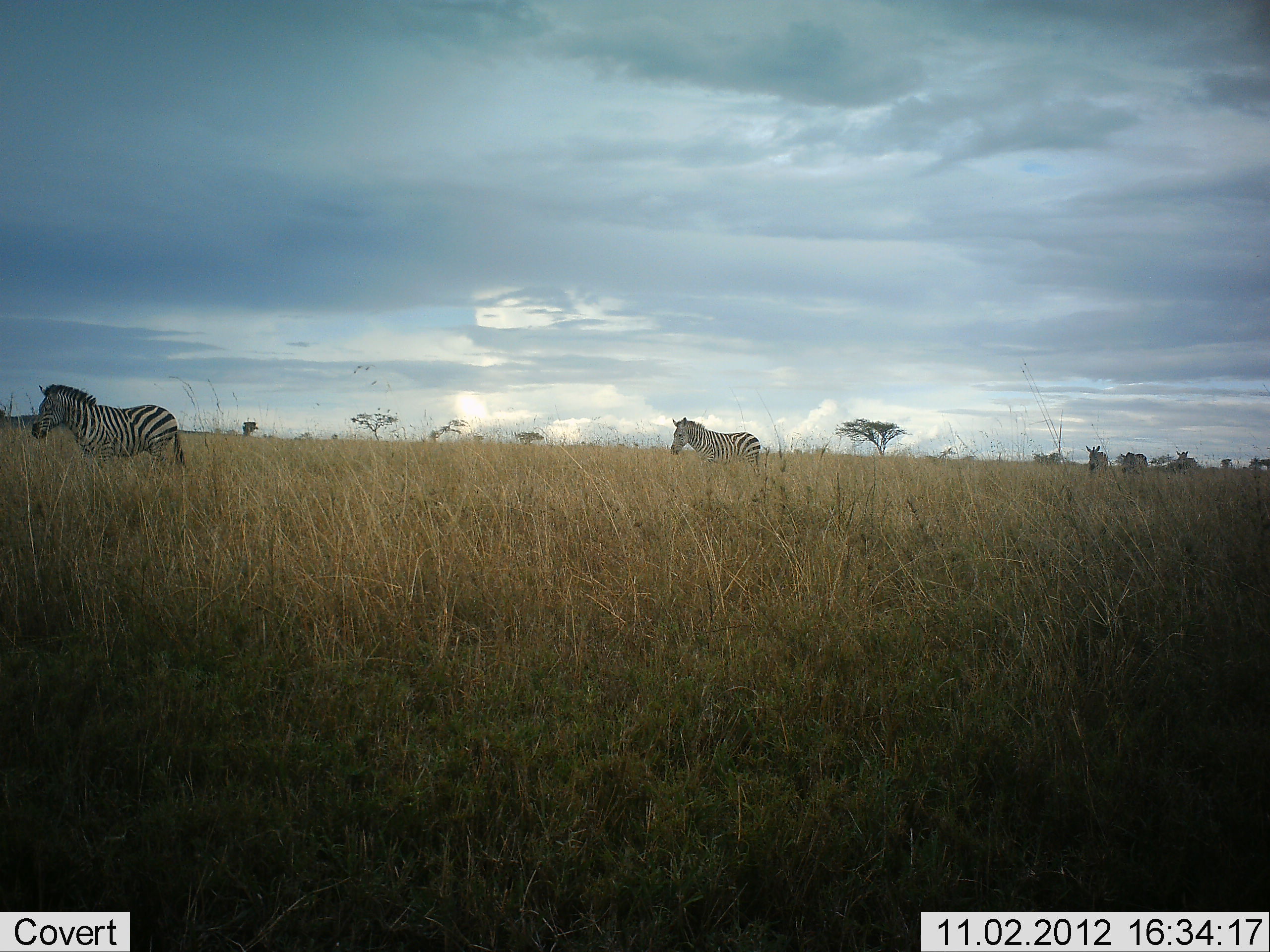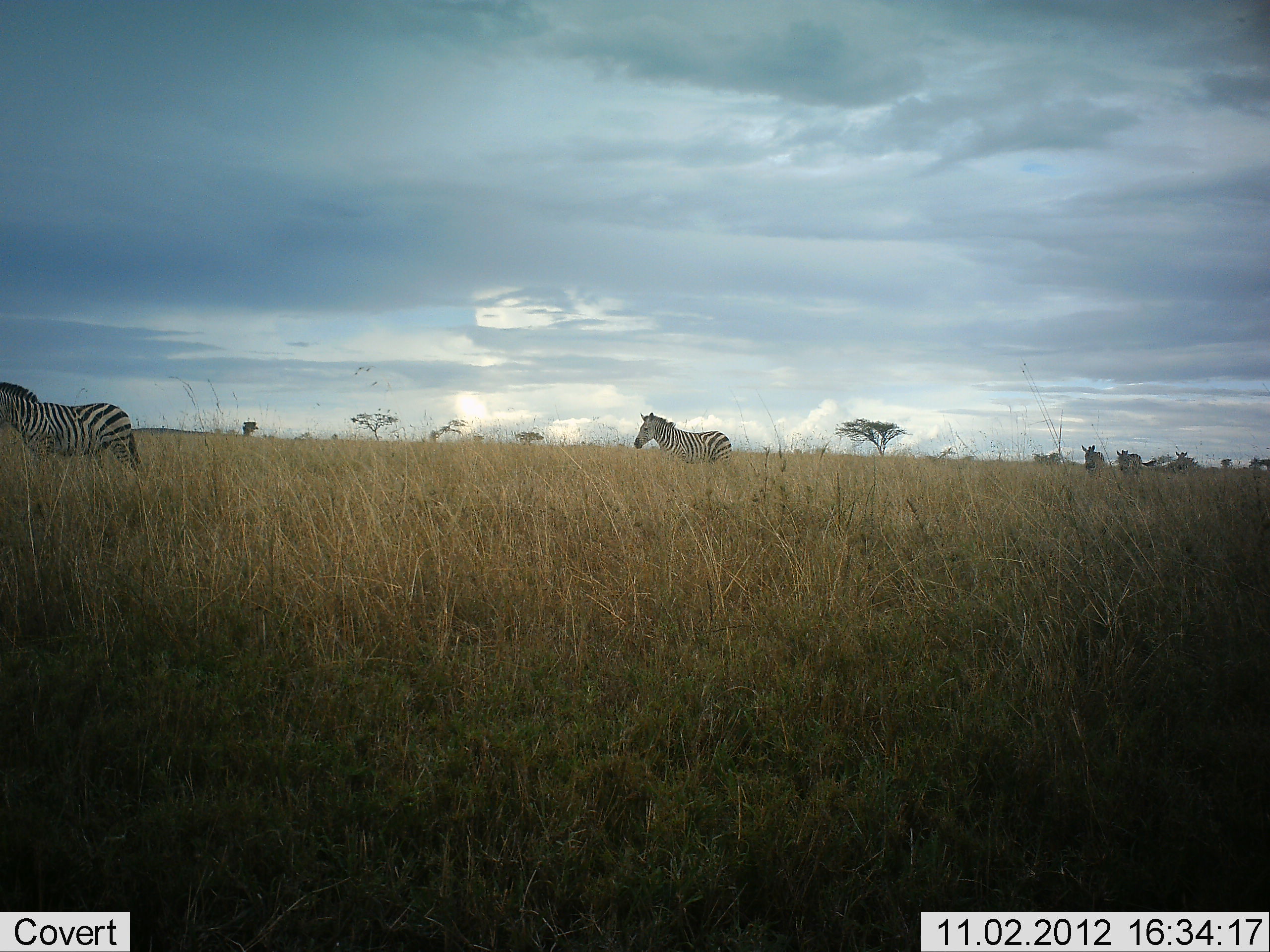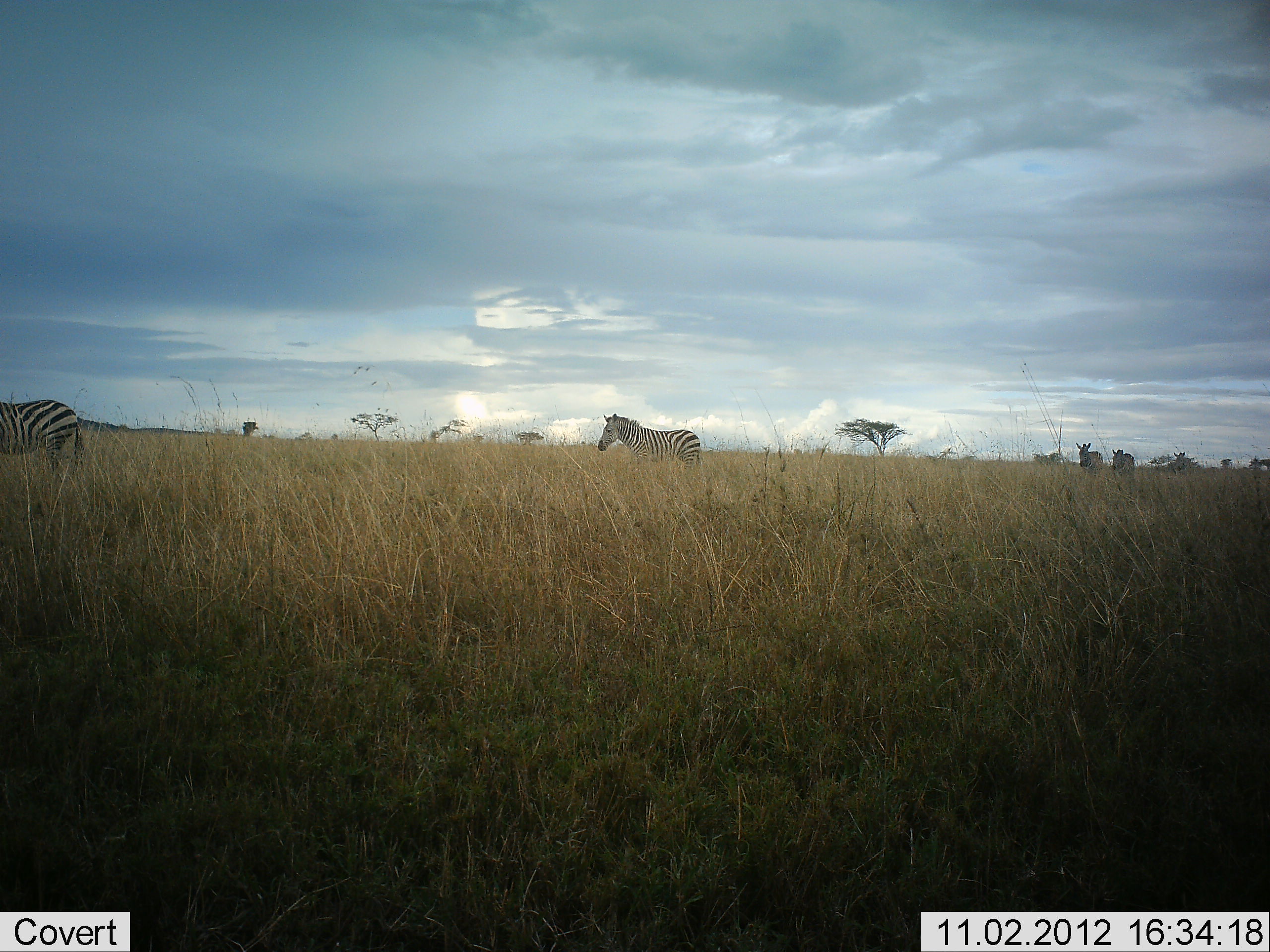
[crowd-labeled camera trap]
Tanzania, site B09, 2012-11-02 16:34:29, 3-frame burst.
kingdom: Animalia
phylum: Chordata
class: Mammalia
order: Perissodactyla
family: Equidae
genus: Equus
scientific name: Equus quagga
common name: plains zebra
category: zebra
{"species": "zebra (plains zebra) (Equus quagga)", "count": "4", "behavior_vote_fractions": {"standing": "0%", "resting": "0%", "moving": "100%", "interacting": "0%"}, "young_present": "0%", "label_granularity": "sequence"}